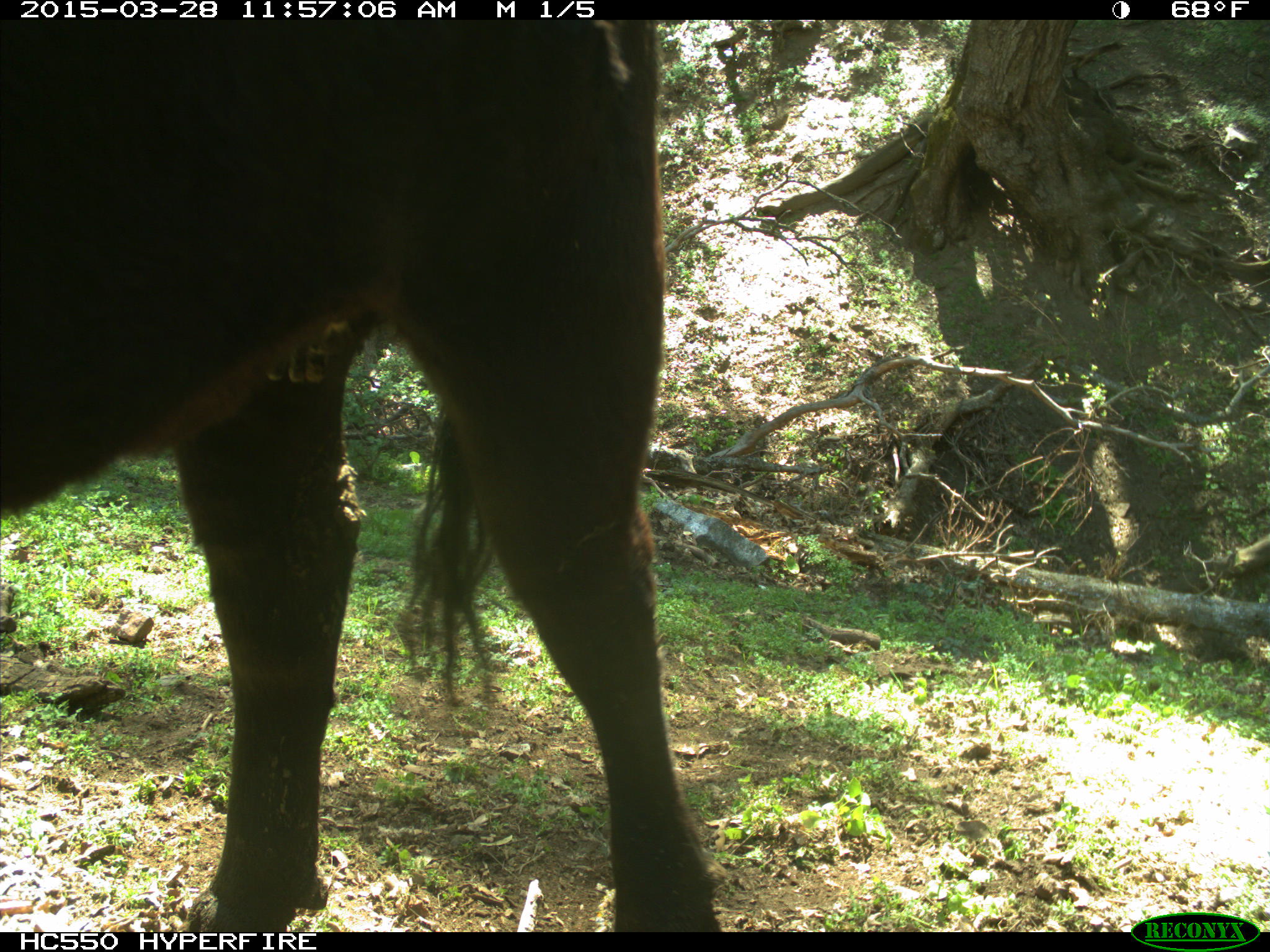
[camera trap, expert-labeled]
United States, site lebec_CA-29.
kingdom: Animalia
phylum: Chordata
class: Mammalia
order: Artiodactyla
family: Bovidae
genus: Bos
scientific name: Bos taurus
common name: domestic cow